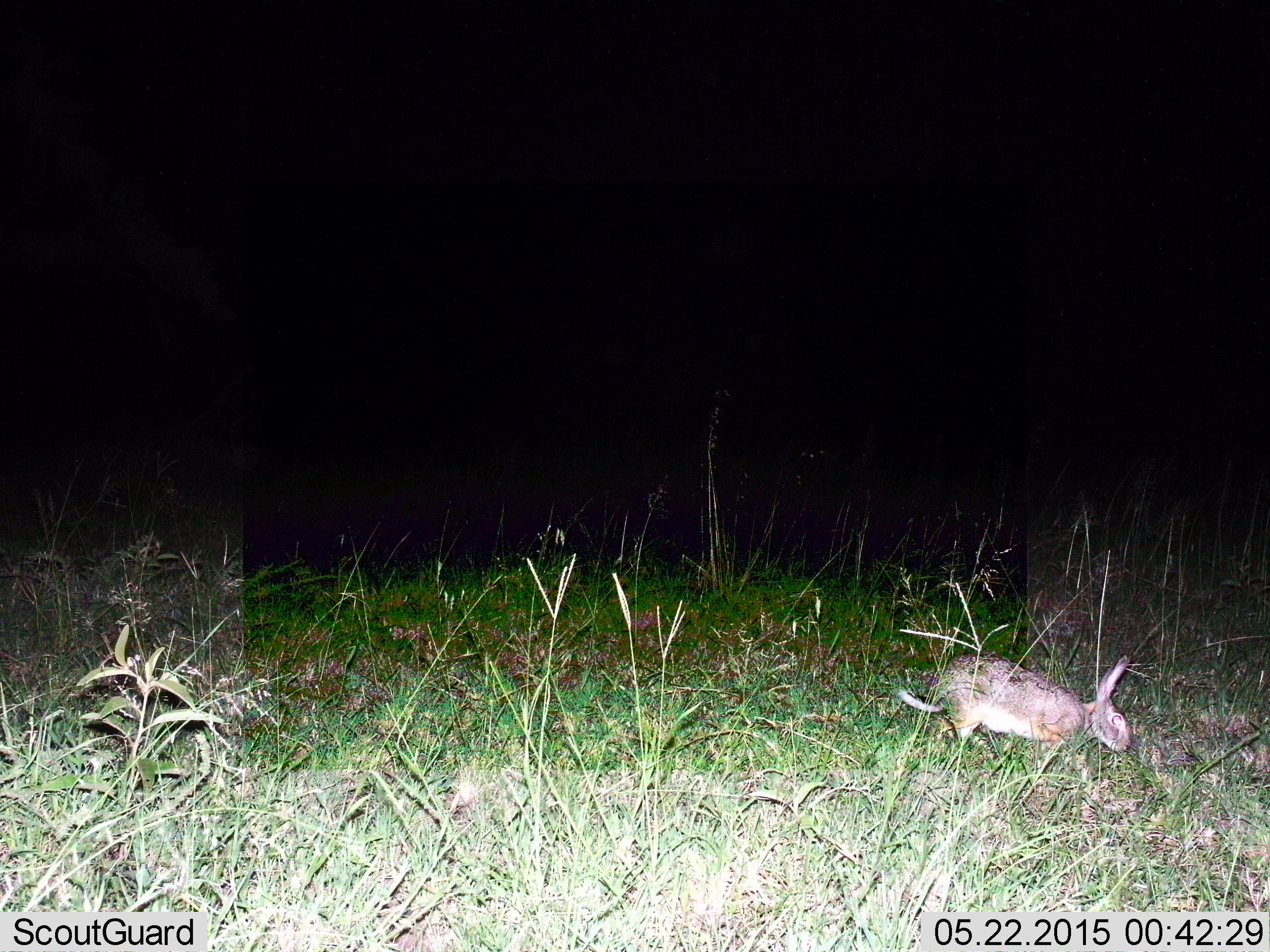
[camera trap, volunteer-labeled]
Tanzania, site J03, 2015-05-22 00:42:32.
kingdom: Animalia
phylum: Chordata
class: Mammalia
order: Lagomorpha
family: Leporidae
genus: Lepus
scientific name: Lepus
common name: hare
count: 1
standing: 0%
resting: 0%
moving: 100%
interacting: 0%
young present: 0%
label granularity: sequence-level